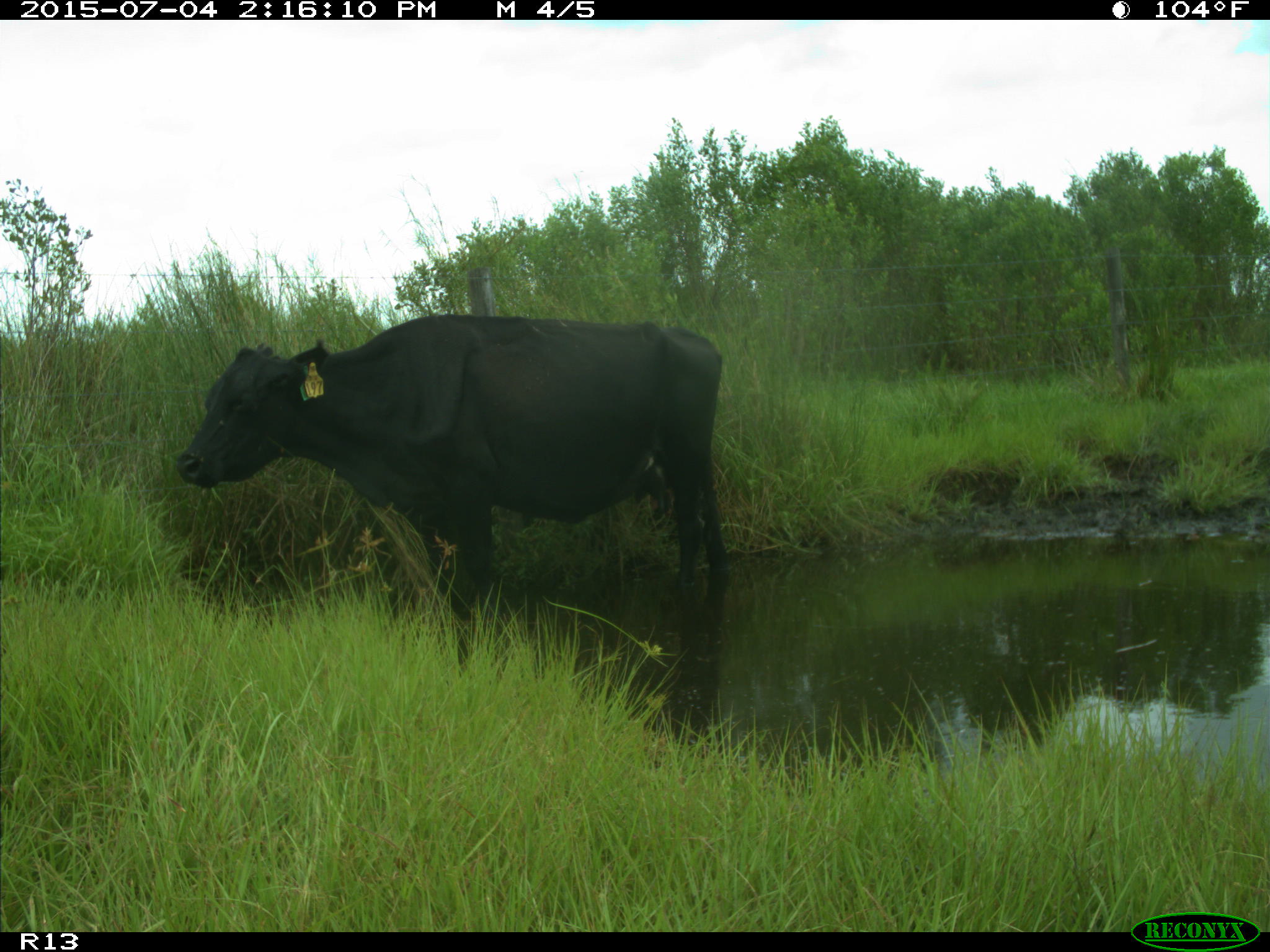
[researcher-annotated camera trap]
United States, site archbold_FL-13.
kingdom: Animalia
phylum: Chordata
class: Mammalia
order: Artiodactyla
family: Bovidae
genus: Bos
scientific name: Bos taurus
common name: domestic cow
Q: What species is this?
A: Bos taurus (domestic cow).